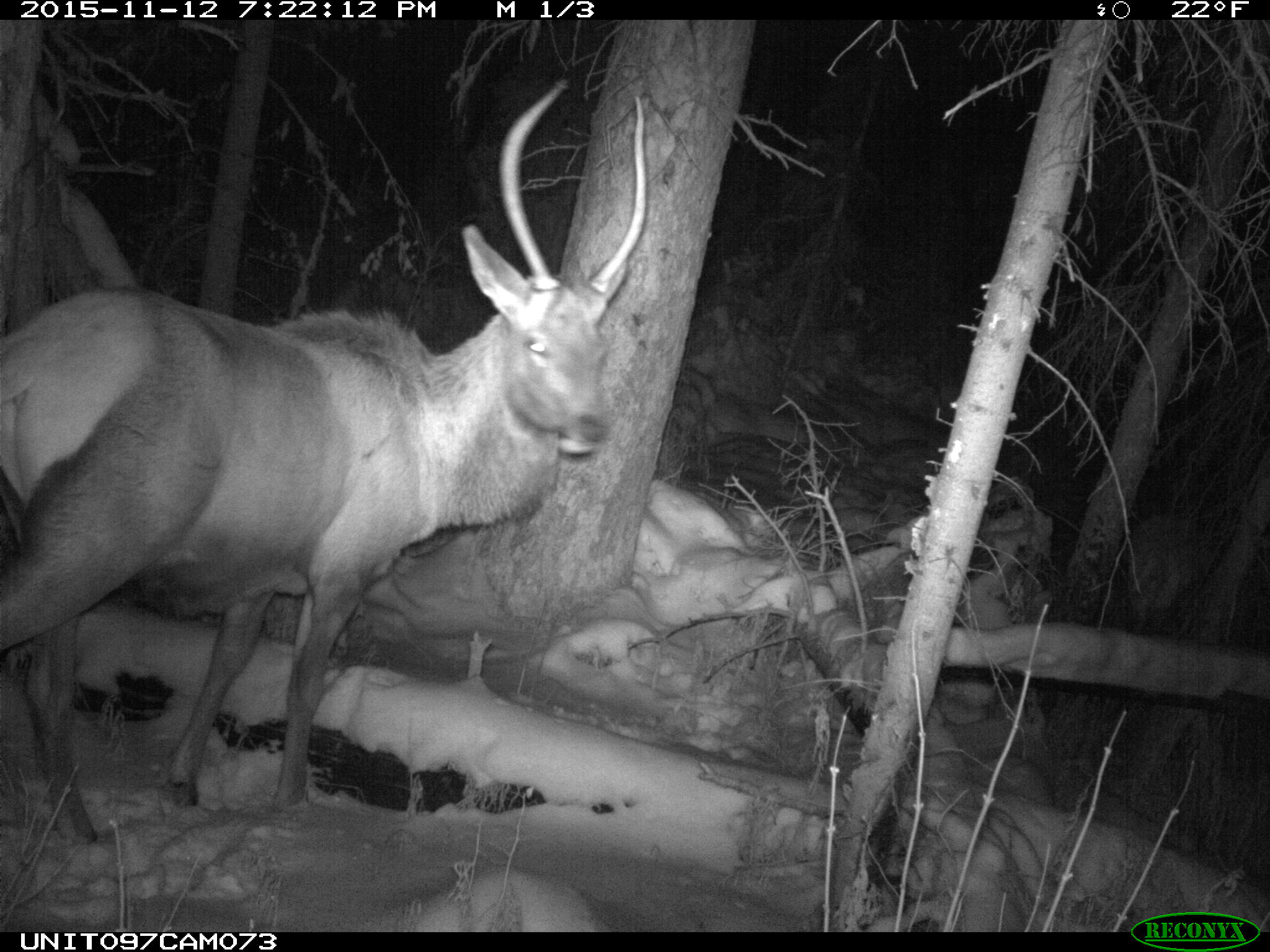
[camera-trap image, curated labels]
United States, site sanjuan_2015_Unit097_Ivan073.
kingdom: Animalia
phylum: Chordata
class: Mammalia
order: Artiodactyla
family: Cervidae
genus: Cervus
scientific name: Cervus elaphus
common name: red deer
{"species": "Cervus elaphus (red deer)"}